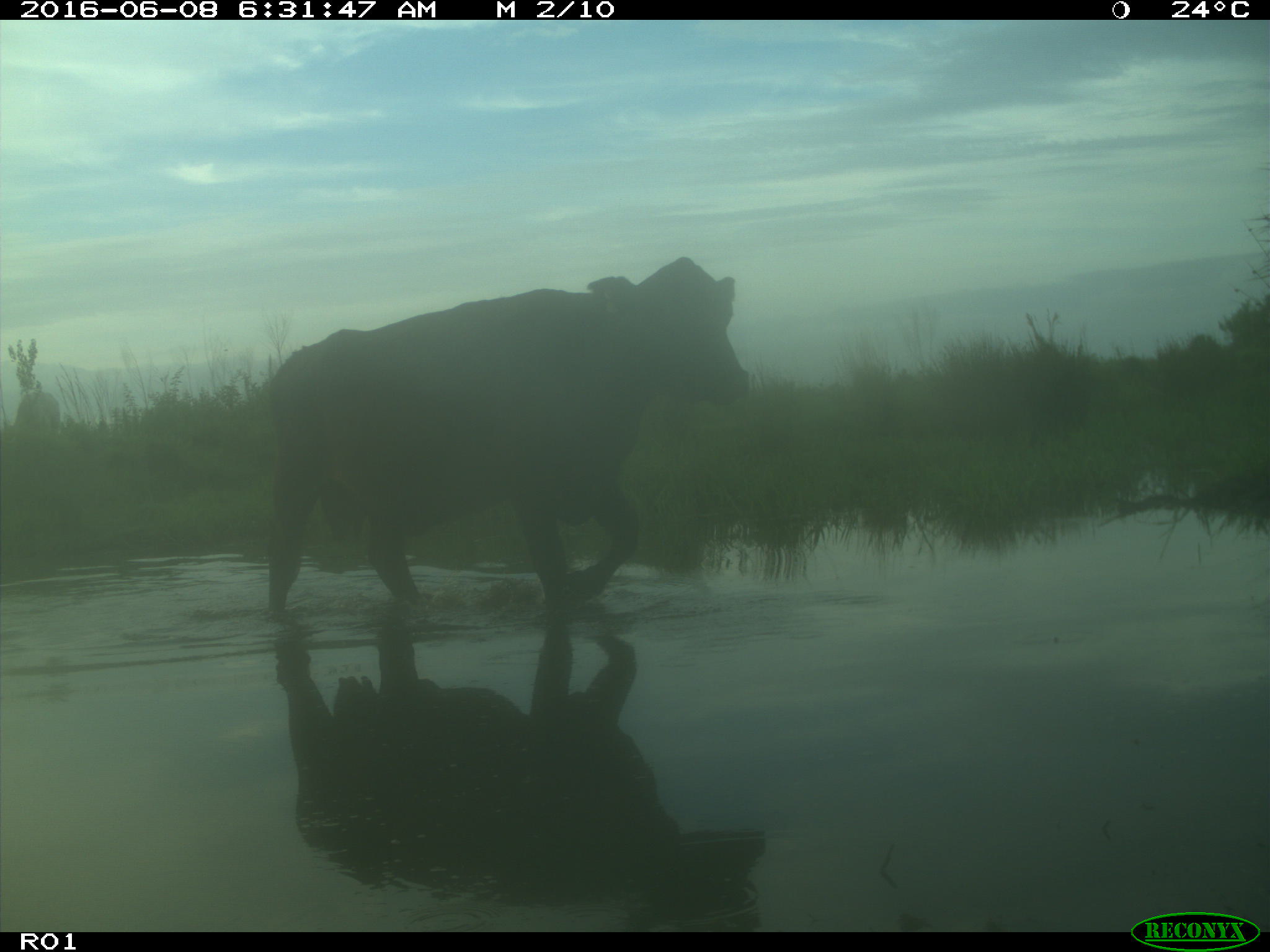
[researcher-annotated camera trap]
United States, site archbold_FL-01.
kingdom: Animalia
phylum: Chordata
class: Mammalia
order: Artiodactyla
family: Bovidae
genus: Bos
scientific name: Bos taurus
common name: domestic cow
Bos taurus (domestic cow).